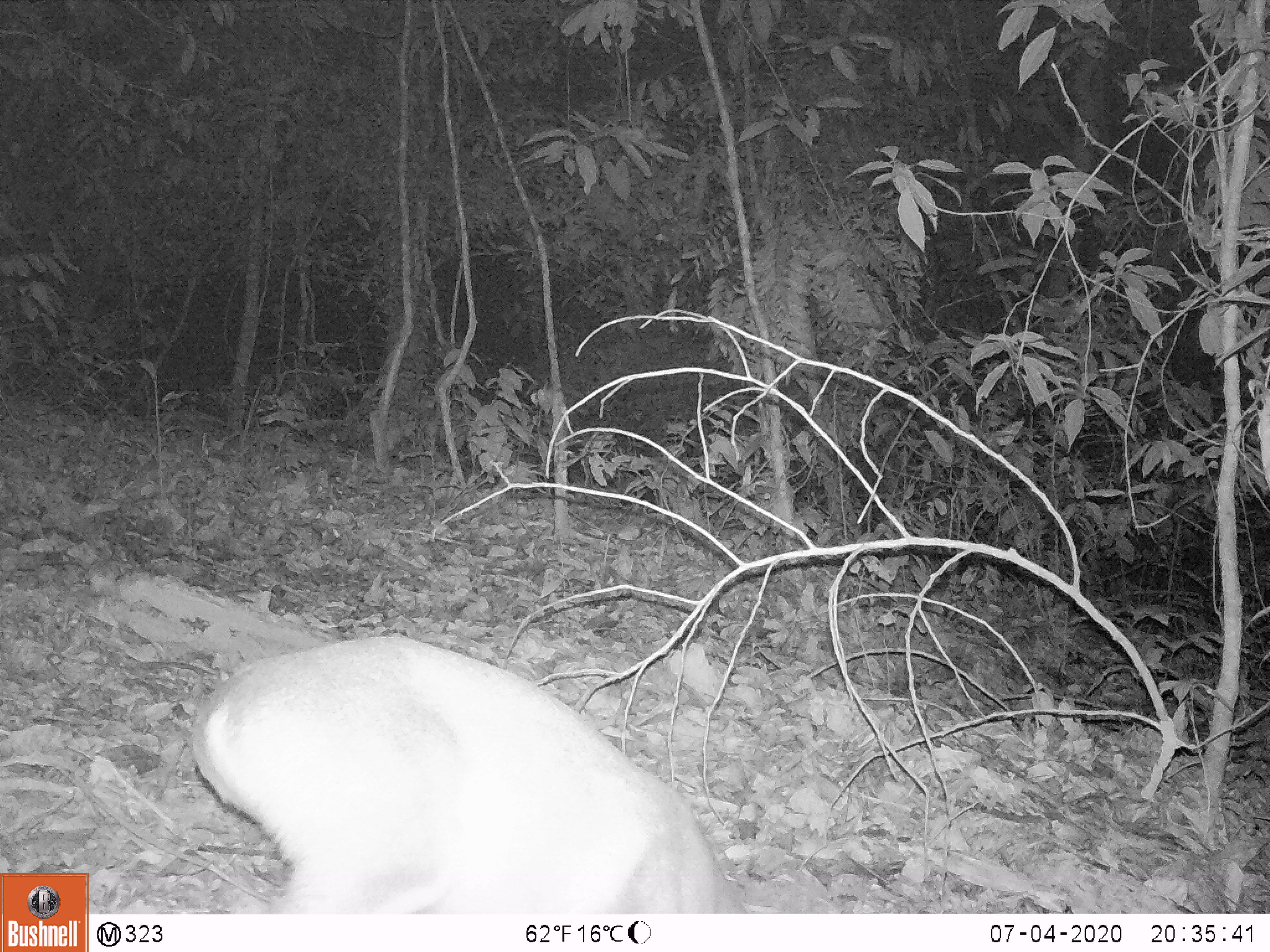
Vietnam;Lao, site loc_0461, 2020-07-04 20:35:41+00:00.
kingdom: Animalia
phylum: Chordata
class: Mammalia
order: Artiodactyla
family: Cervidae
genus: Muntiacus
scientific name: Muntiacus rooseveltorum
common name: roosevelt's muntjac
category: roosevelts muntjac group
Roosevelts muntjac group (roosevelt's muntjac) (Muntiacus rooseveltorum). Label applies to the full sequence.